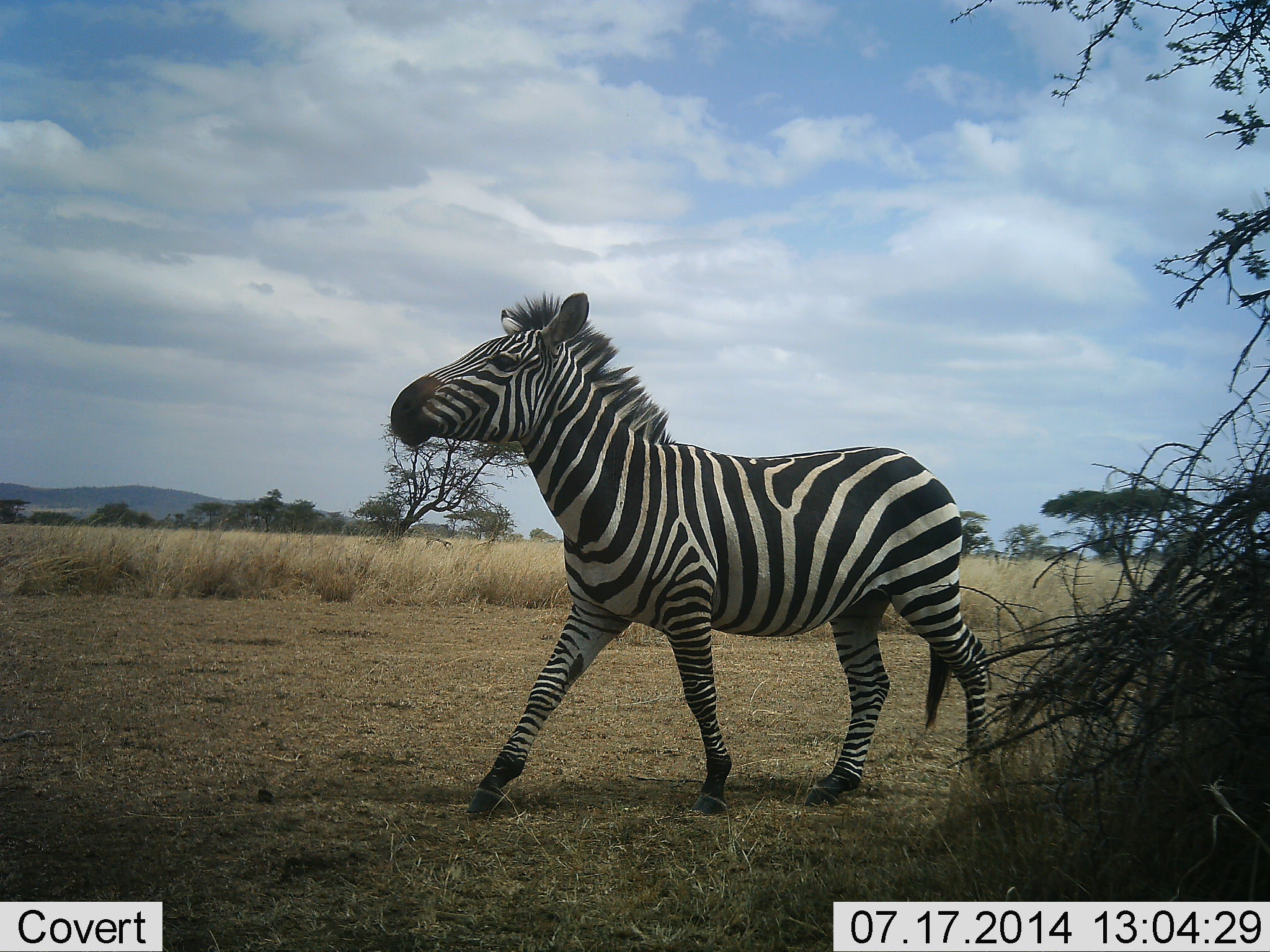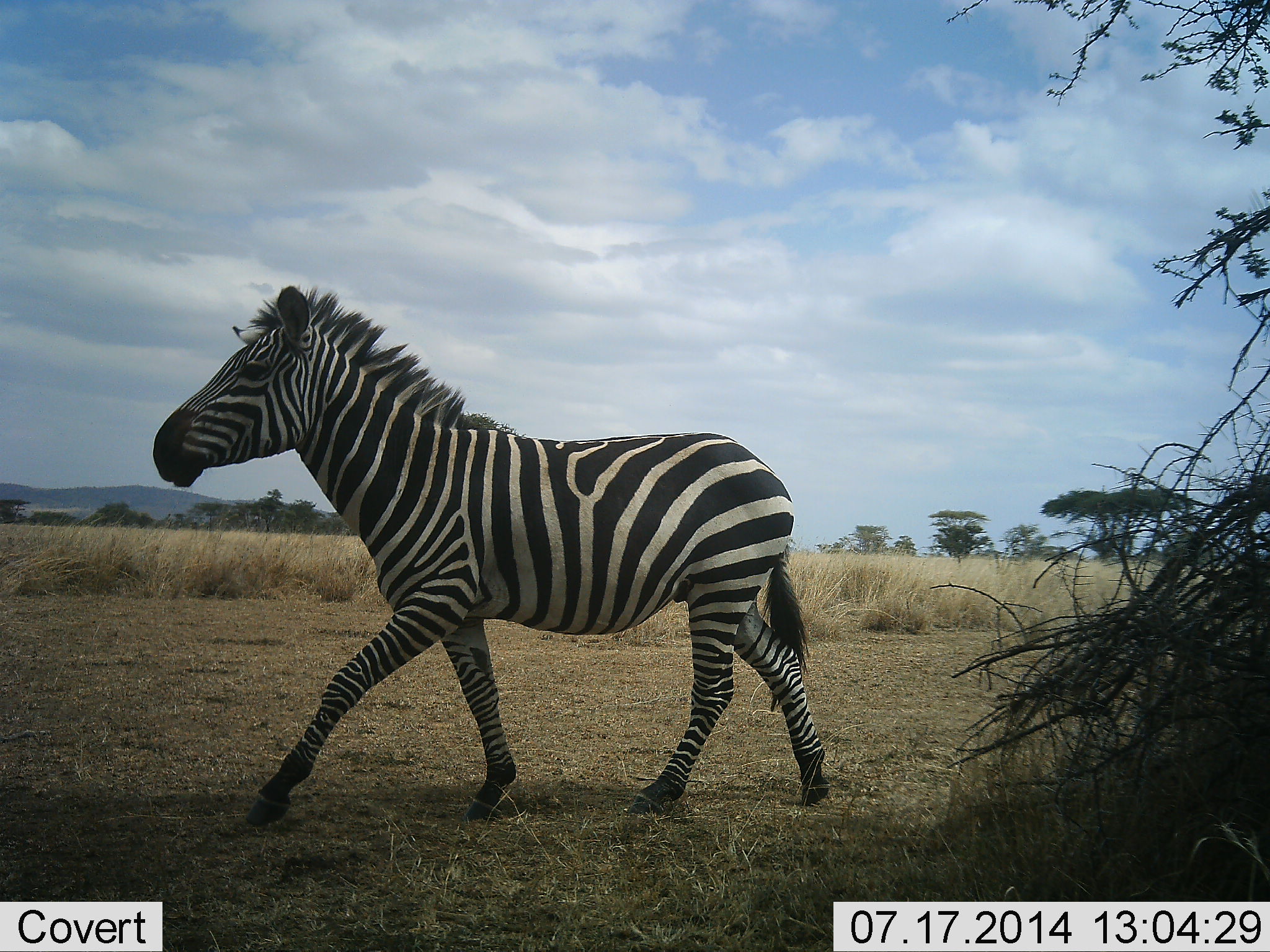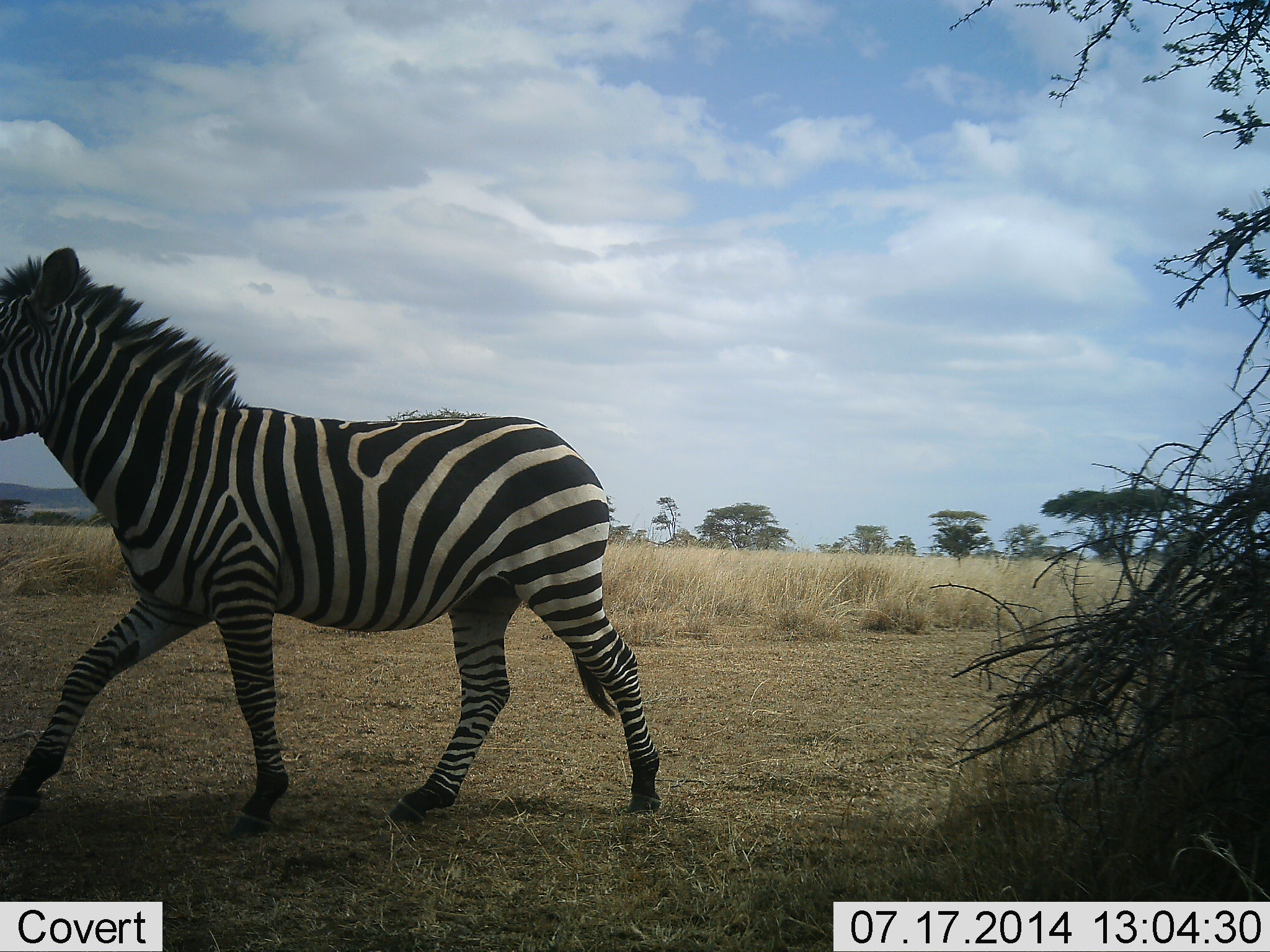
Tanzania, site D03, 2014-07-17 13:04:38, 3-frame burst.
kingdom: Animalia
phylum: Chordata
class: Mammalia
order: Perissodactyla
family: Equidae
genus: Equus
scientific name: Equus quagga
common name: plains zebra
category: zebra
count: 1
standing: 20%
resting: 0%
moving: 100%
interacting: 0%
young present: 0%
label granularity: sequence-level